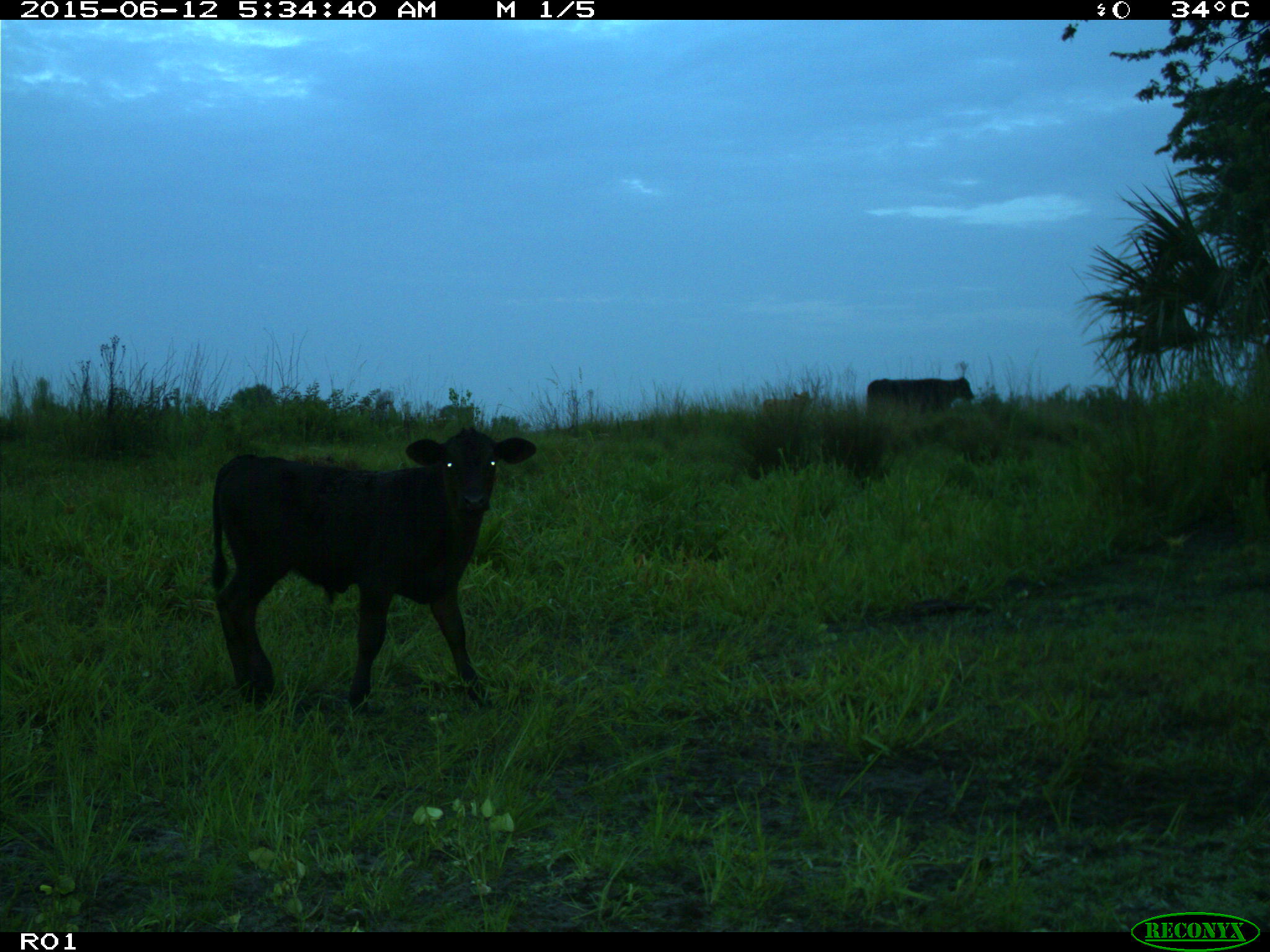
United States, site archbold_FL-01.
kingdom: Animalia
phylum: Chordata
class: Mammalia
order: Artiodactyla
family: Bovidae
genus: Bos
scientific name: Bos taurus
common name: domestic cow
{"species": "Bos taurus (domestic cow)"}